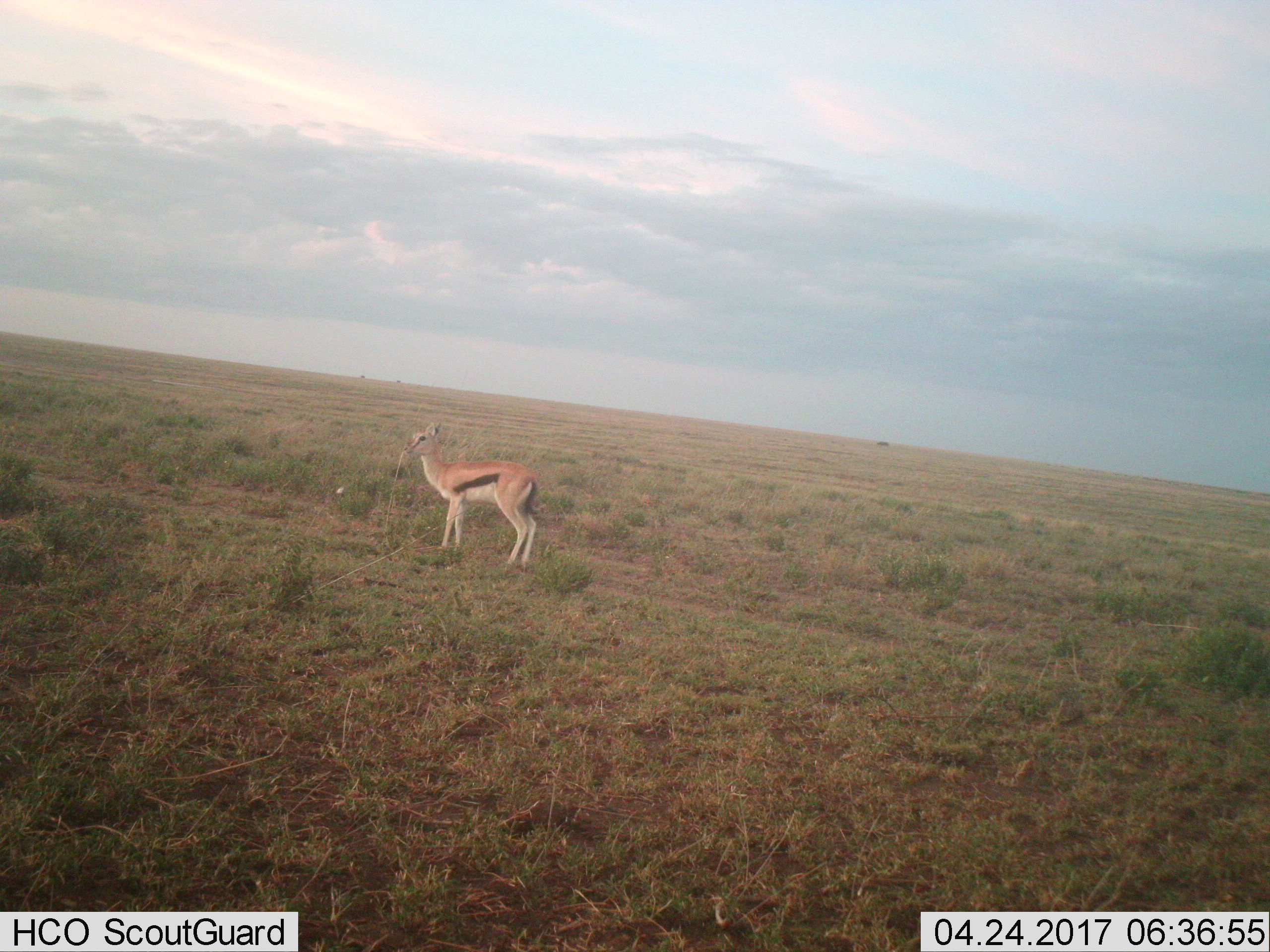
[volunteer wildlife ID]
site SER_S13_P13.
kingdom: Animalia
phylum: Chordata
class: Mammalia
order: Artiodactyla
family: Bovidae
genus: Eudorcas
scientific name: Eudorcas thomsonii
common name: thomson's gazelle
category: gazellethomsons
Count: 1.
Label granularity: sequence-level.